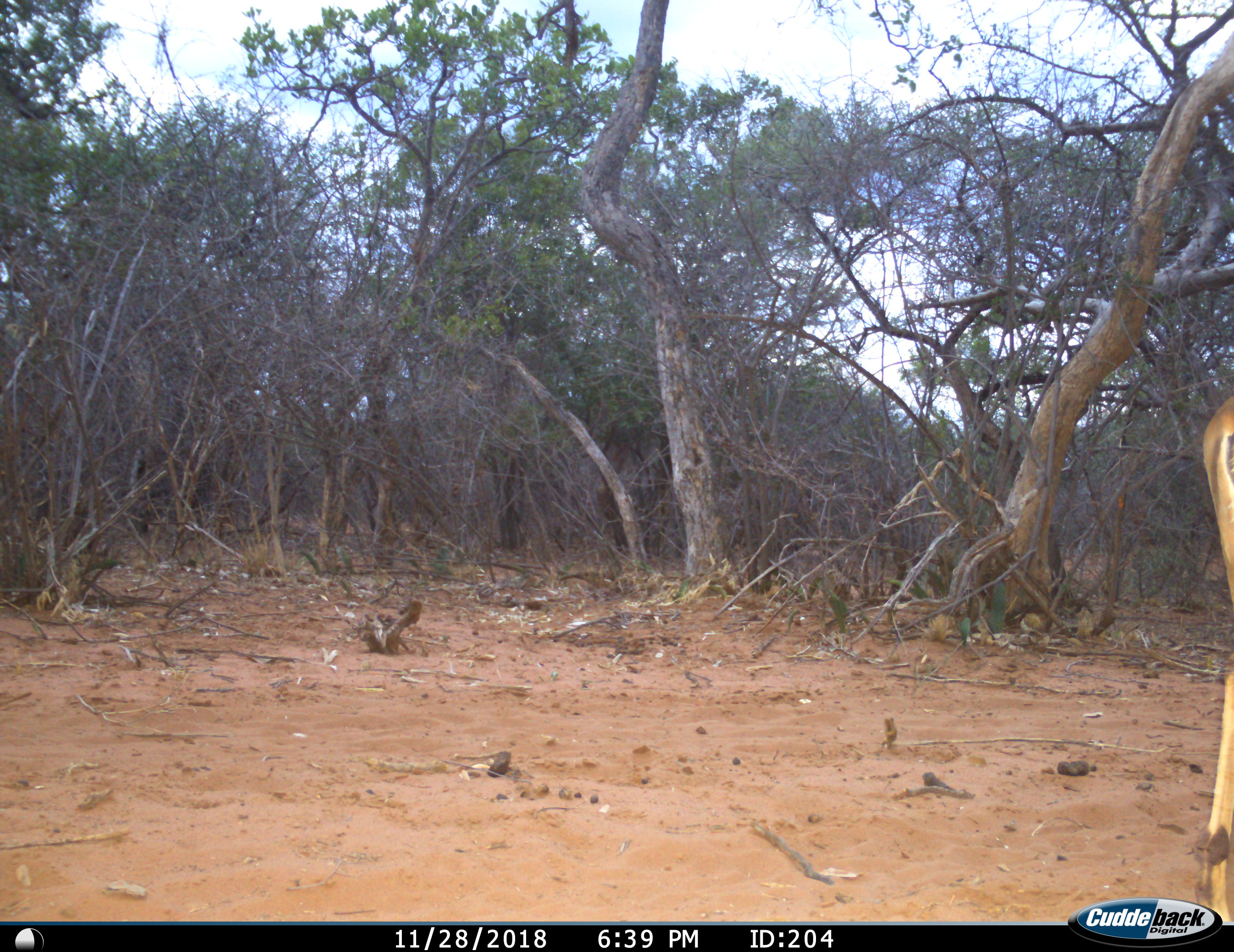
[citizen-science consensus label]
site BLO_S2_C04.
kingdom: Animalia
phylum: Chordata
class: Mammalia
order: Artiodactyla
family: Bovidae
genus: Aepyceros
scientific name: Aepyceros melampus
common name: impala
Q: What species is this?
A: Impala (Aepyceros melampus).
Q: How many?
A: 1.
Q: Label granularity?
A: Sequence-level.